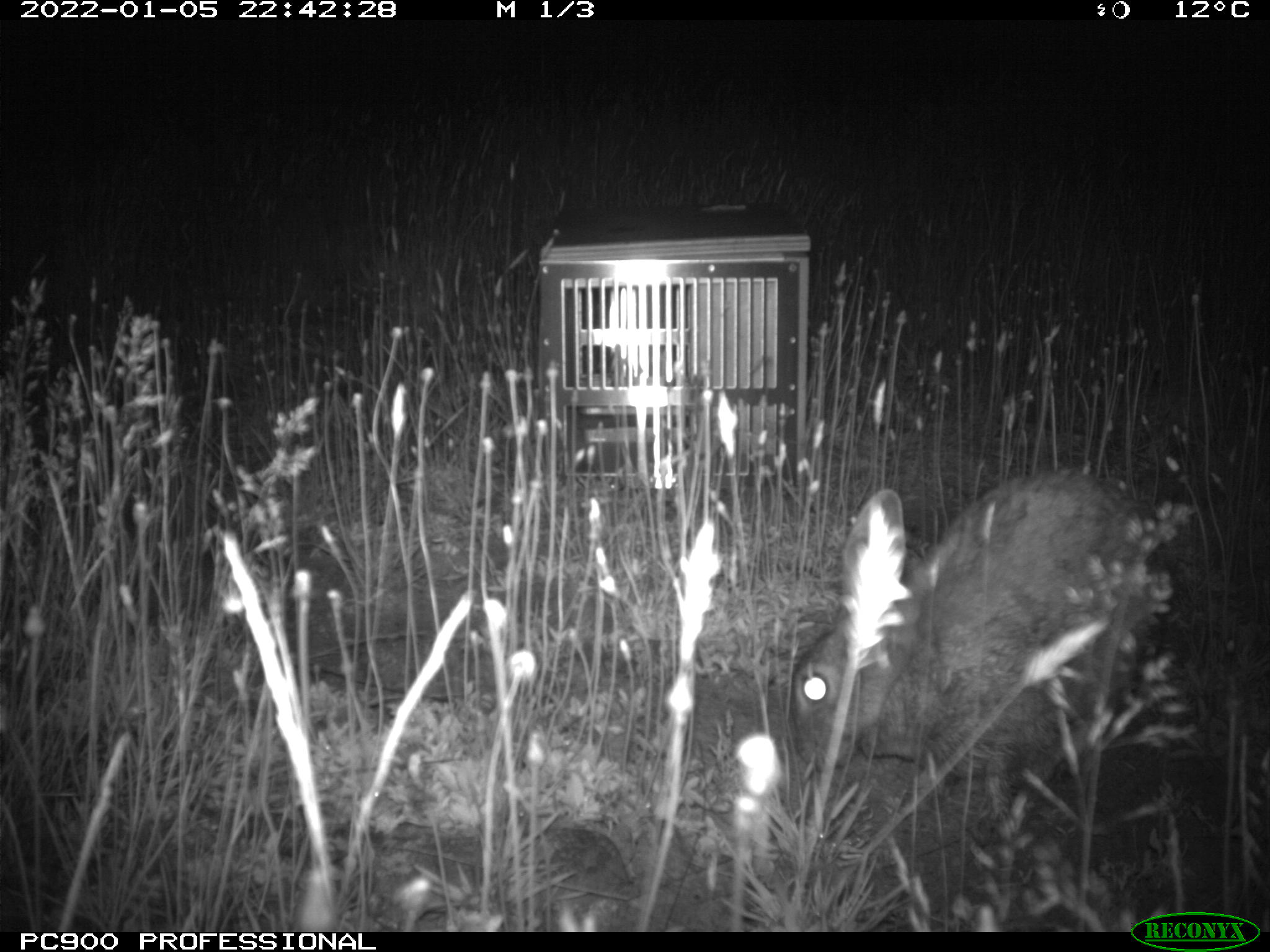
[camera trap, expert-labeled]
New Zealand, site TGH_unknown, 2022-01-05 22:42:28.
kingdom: Animalia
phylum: Chordata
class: Mammalia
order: Lagomorpha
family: Leporidae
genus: Oryctolagus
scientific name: Oryctolagus cuniculus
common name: european rabbit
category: rabbit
Rabbit (european rabbit) (Oryctolagus cuniculus).